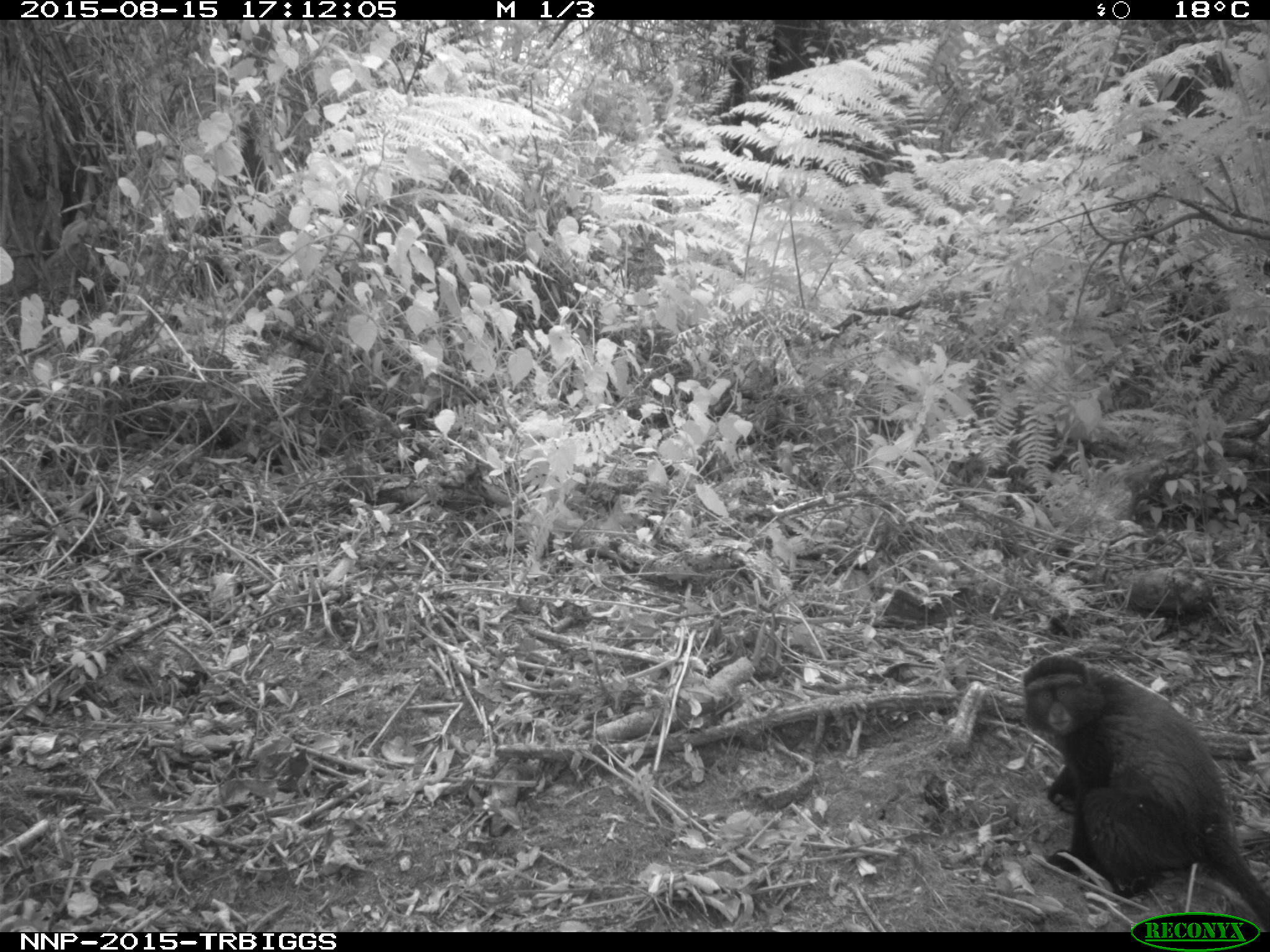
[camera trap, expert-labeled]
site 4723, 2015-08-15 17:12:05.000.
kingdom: Animalia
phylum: Chordata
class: Mammalia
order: Primates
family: Cercopithecidae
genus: Cercopithecus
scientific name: Cercopithecus mitis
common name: blue monkey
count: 1